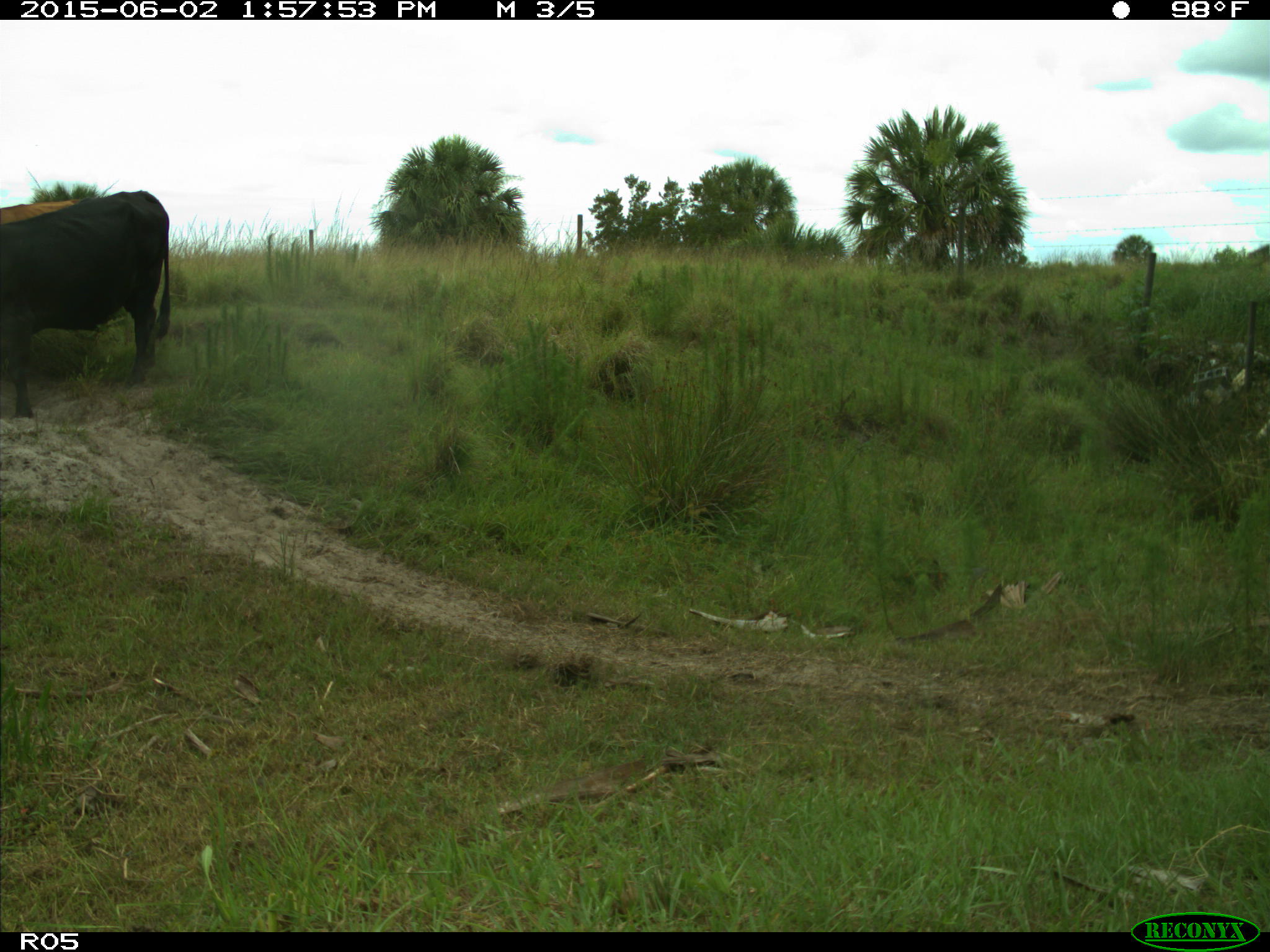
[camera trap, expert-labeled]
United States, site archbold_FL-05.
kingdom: Animalia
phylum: Chordata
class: Mammalia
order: Artiodactyla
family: Bovidae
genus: Bos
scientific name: Bos taurus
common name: domestic cow